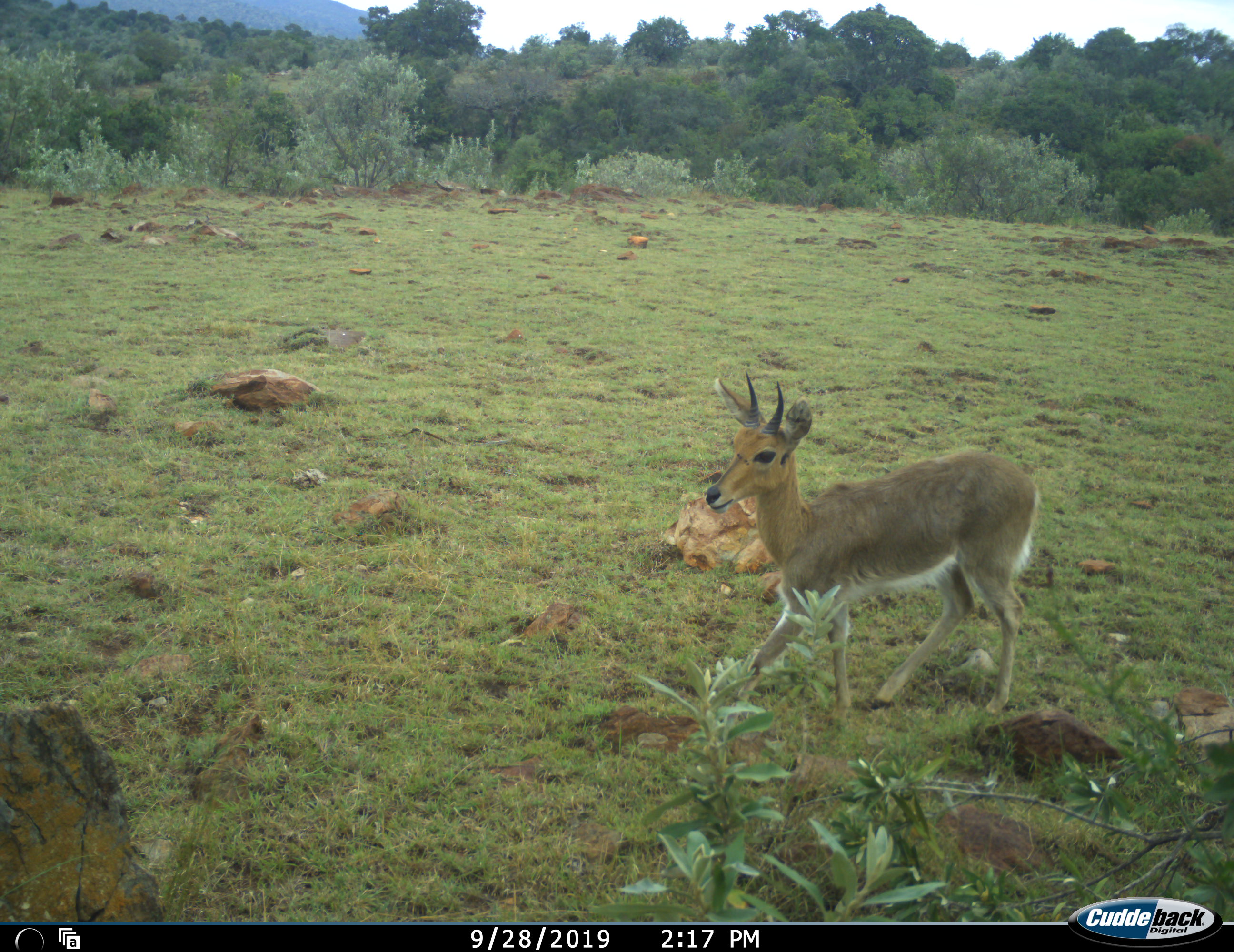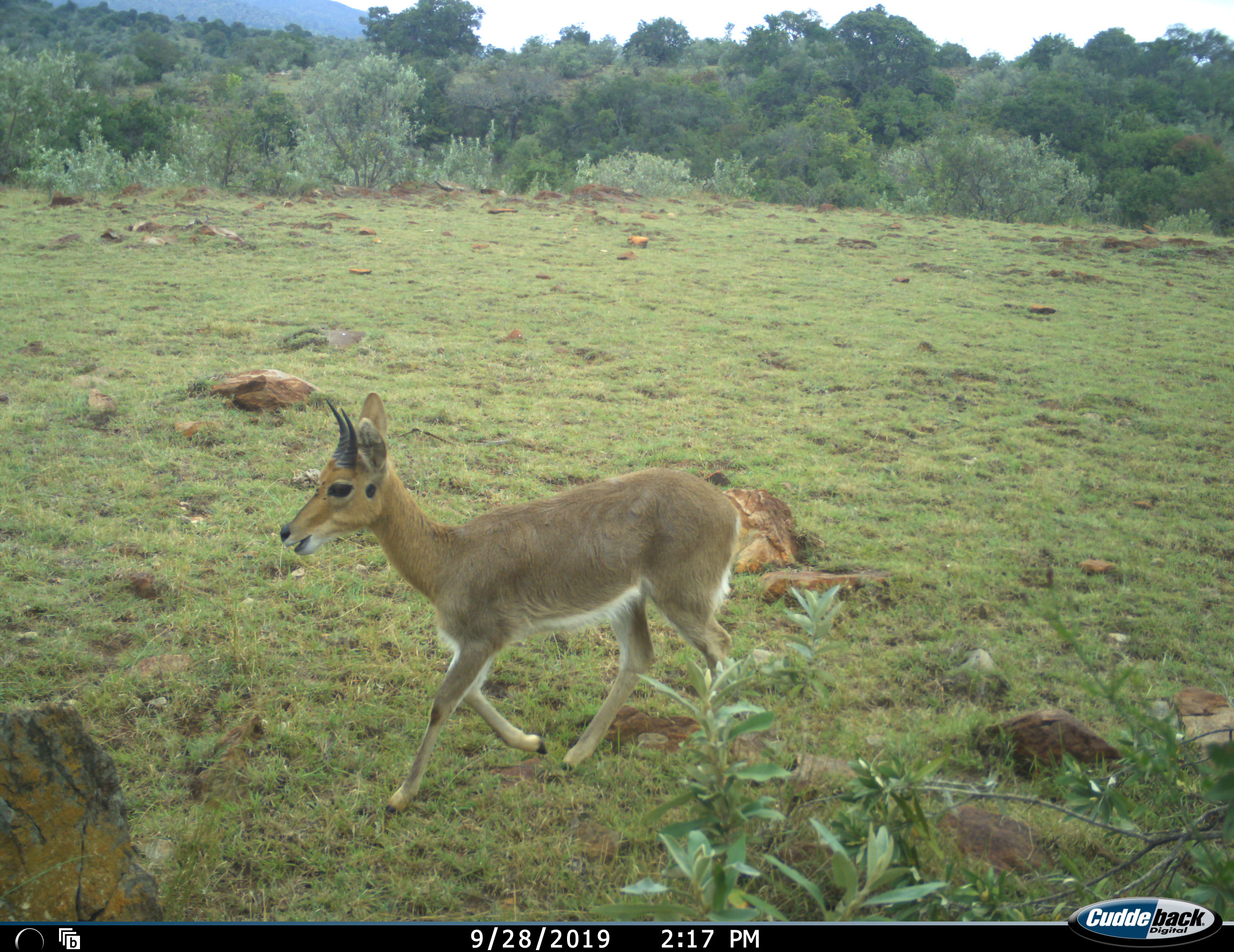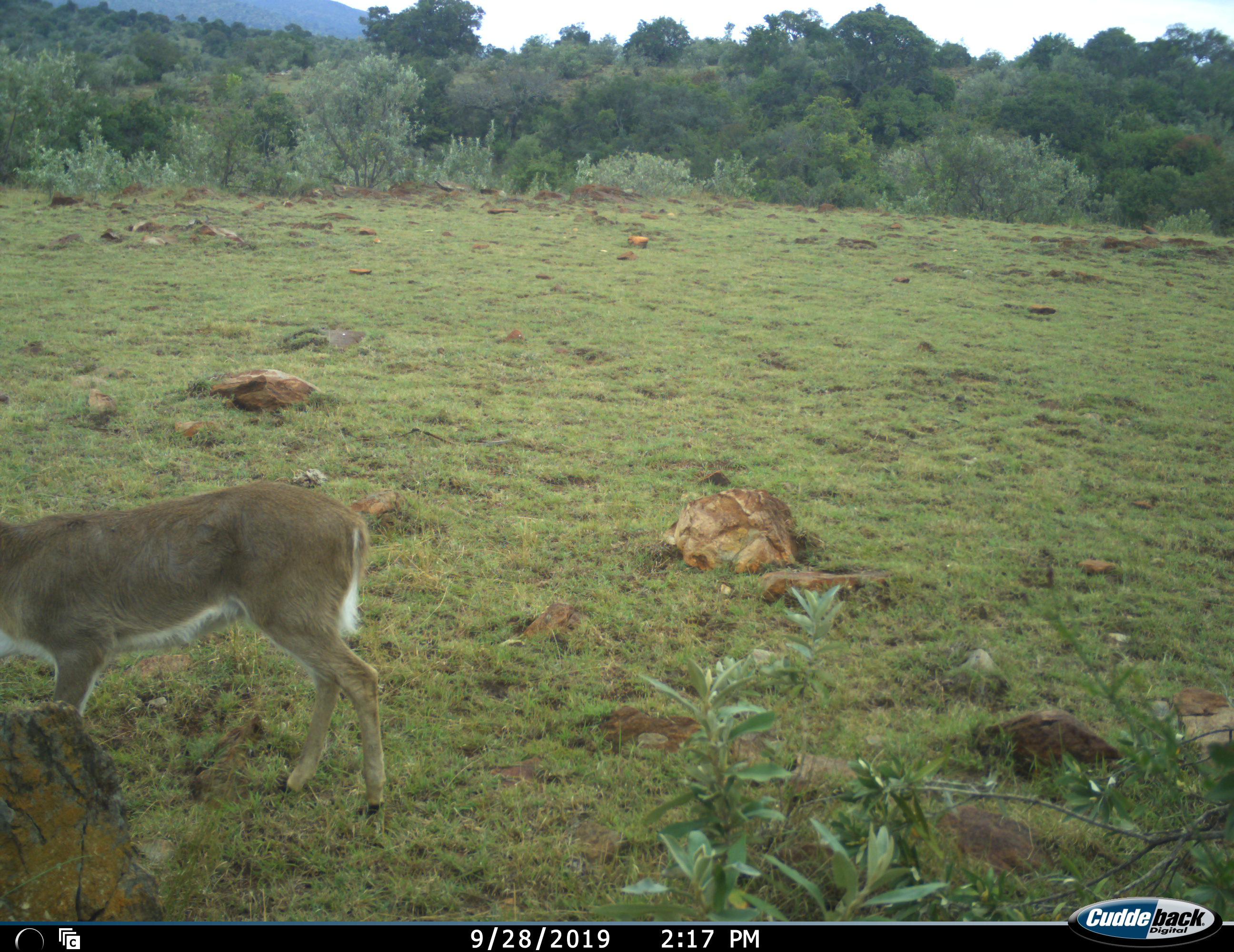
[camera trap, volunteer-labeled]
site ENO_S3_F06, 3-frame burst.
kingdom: Animalia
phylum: Chordata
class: Mammalia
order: Artiodactyla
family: Bovidae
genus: Redunca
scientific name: Redunca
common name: reedbuck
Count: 1.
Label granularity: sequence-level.